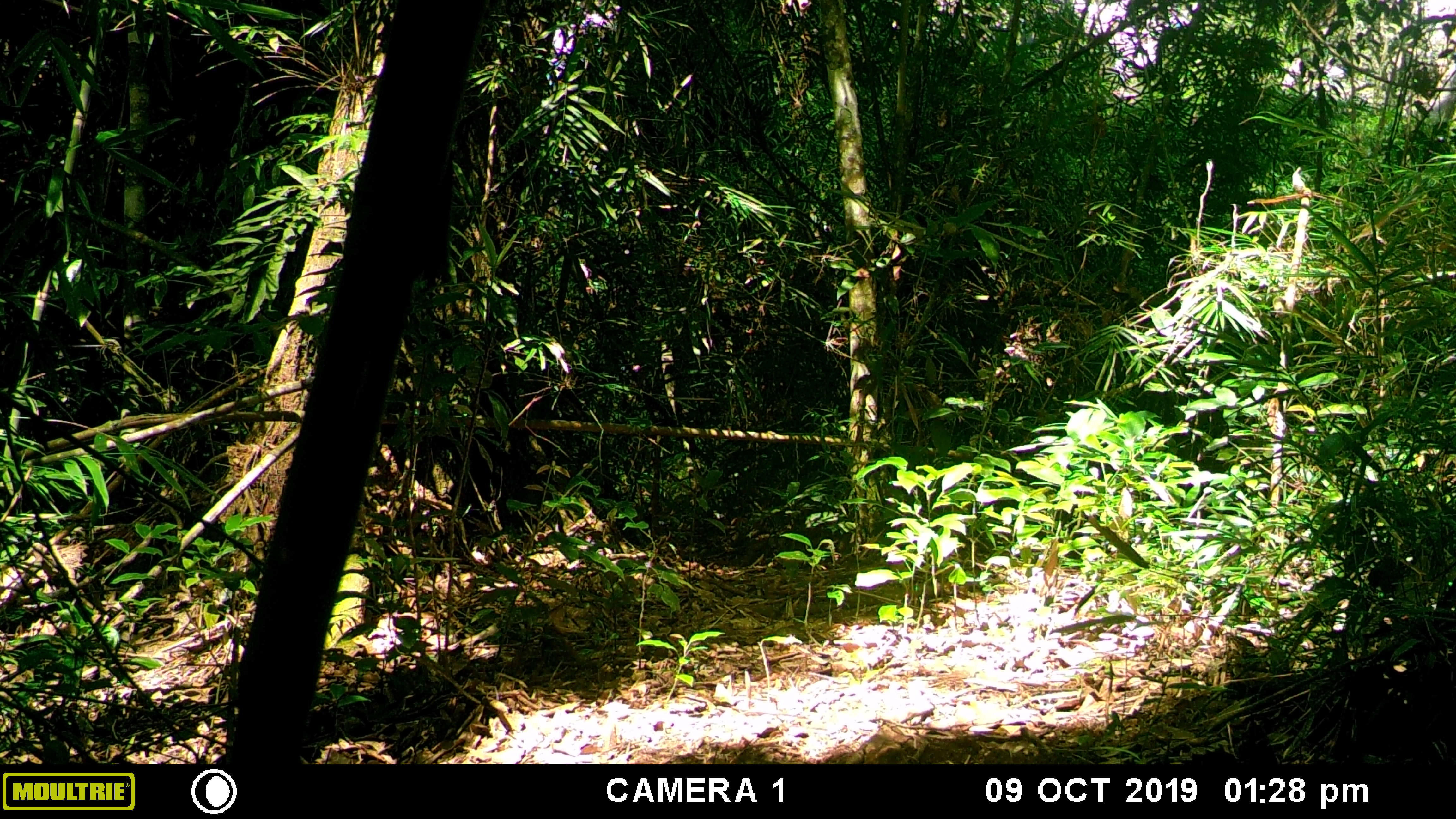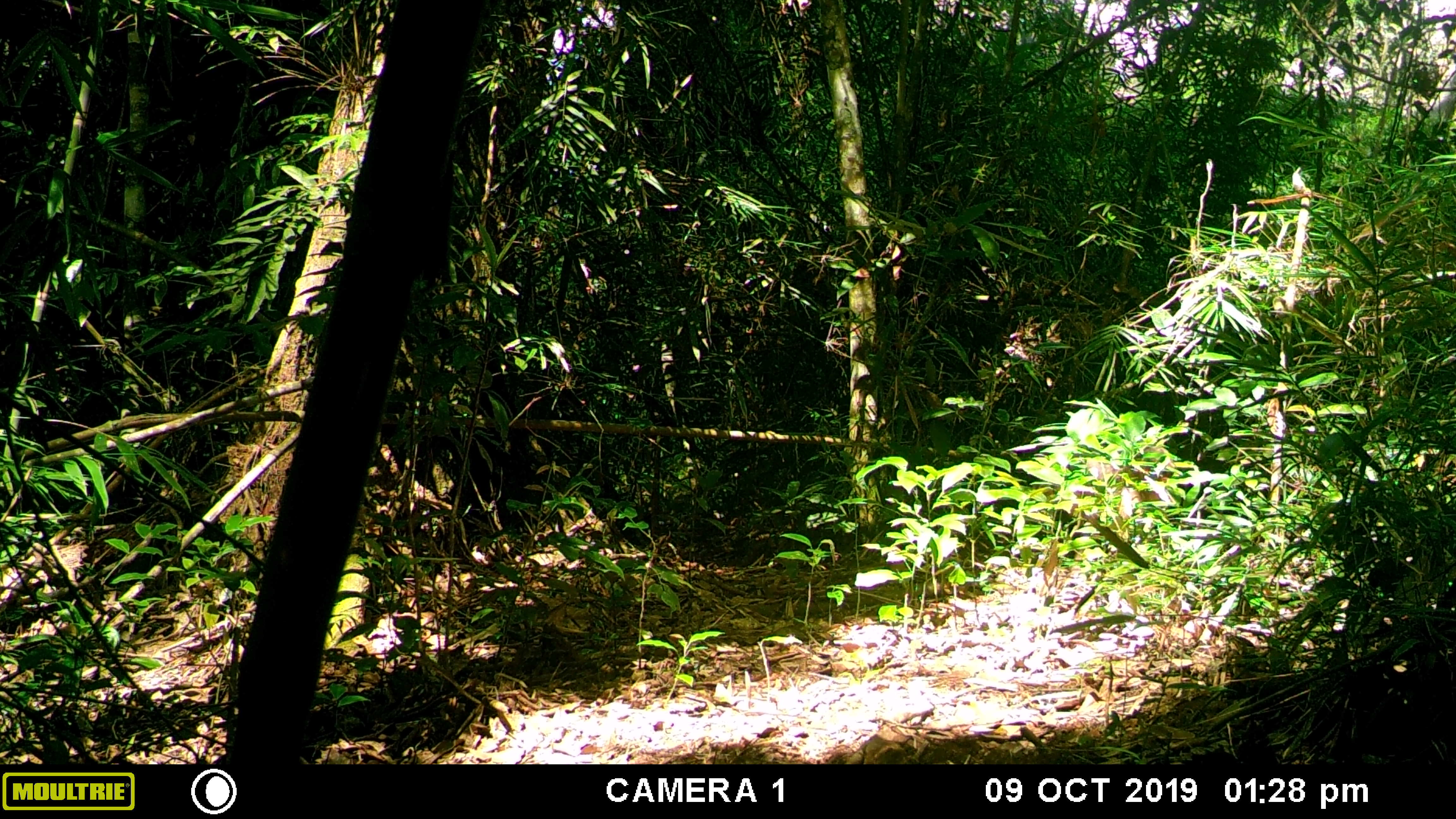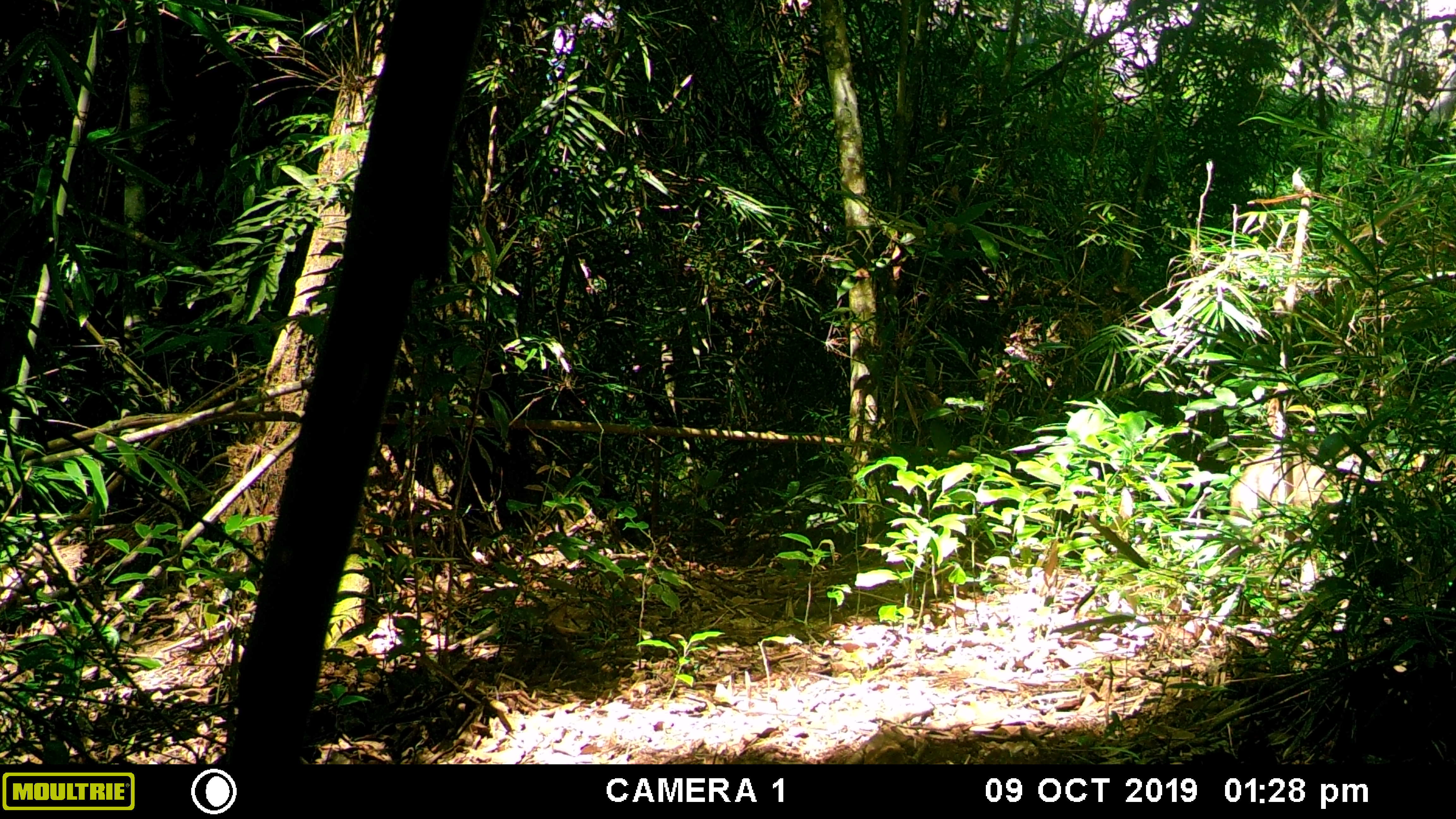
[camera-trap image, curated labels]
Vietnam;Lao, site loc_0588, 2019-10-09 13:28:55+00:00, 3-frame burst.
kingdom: Animalia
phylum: Chordata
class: Mammalia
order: Primates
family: Cercopithecidae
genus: Macaca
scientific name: Macaca arctoides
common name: stump-tailed macaque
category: stump tailed macaque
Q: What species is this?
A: Stump tailed macaque (stump-tailed macaque) (Macaca arctoides).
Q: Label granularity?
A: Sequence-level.